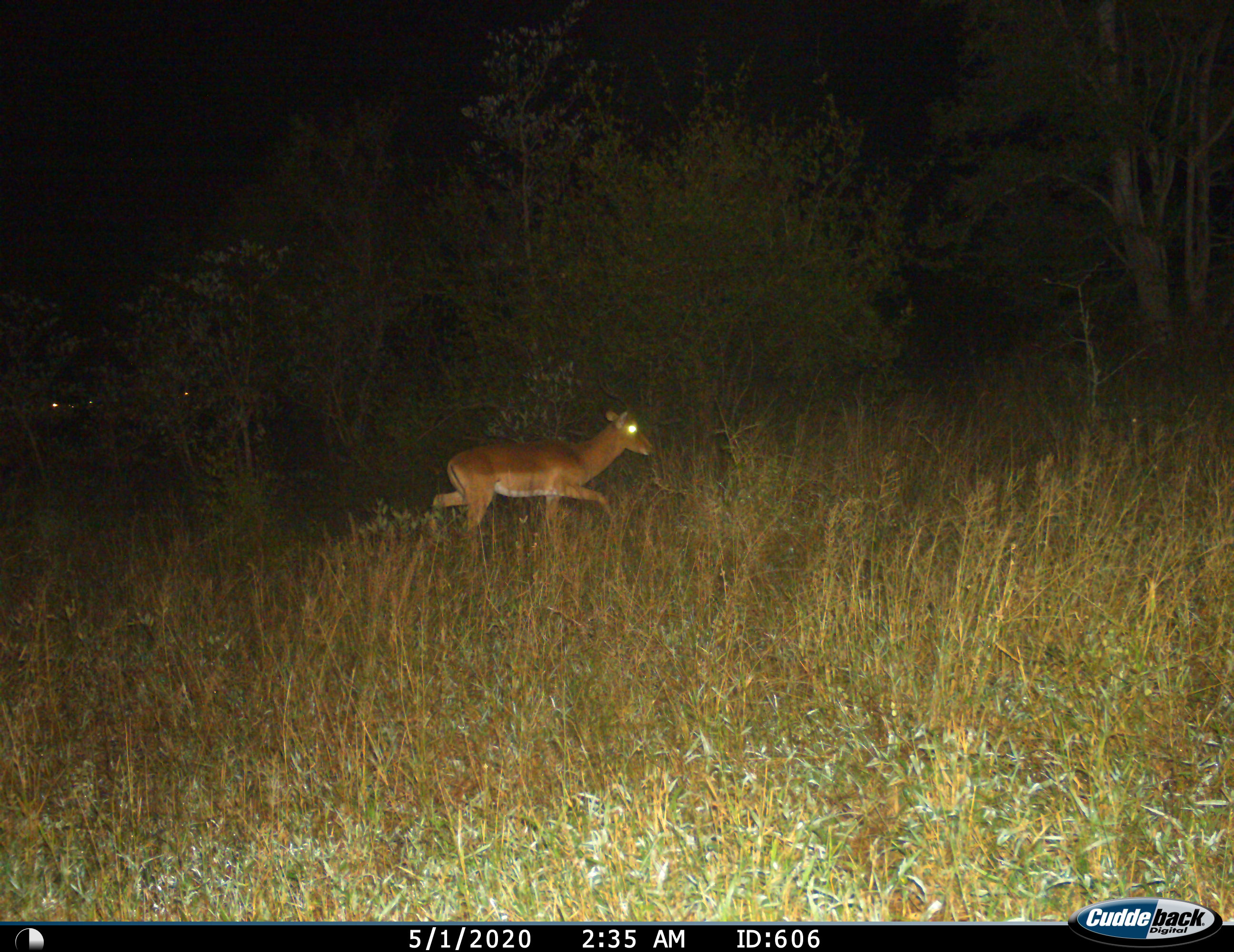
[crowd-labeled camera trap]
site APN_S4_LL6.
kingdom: Animalia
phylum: Chordata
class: Mammalia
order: Artiodactyla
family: Bovidae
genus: Aepyceros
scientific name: Aepyceros melampus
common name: impala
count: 1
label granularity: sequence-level